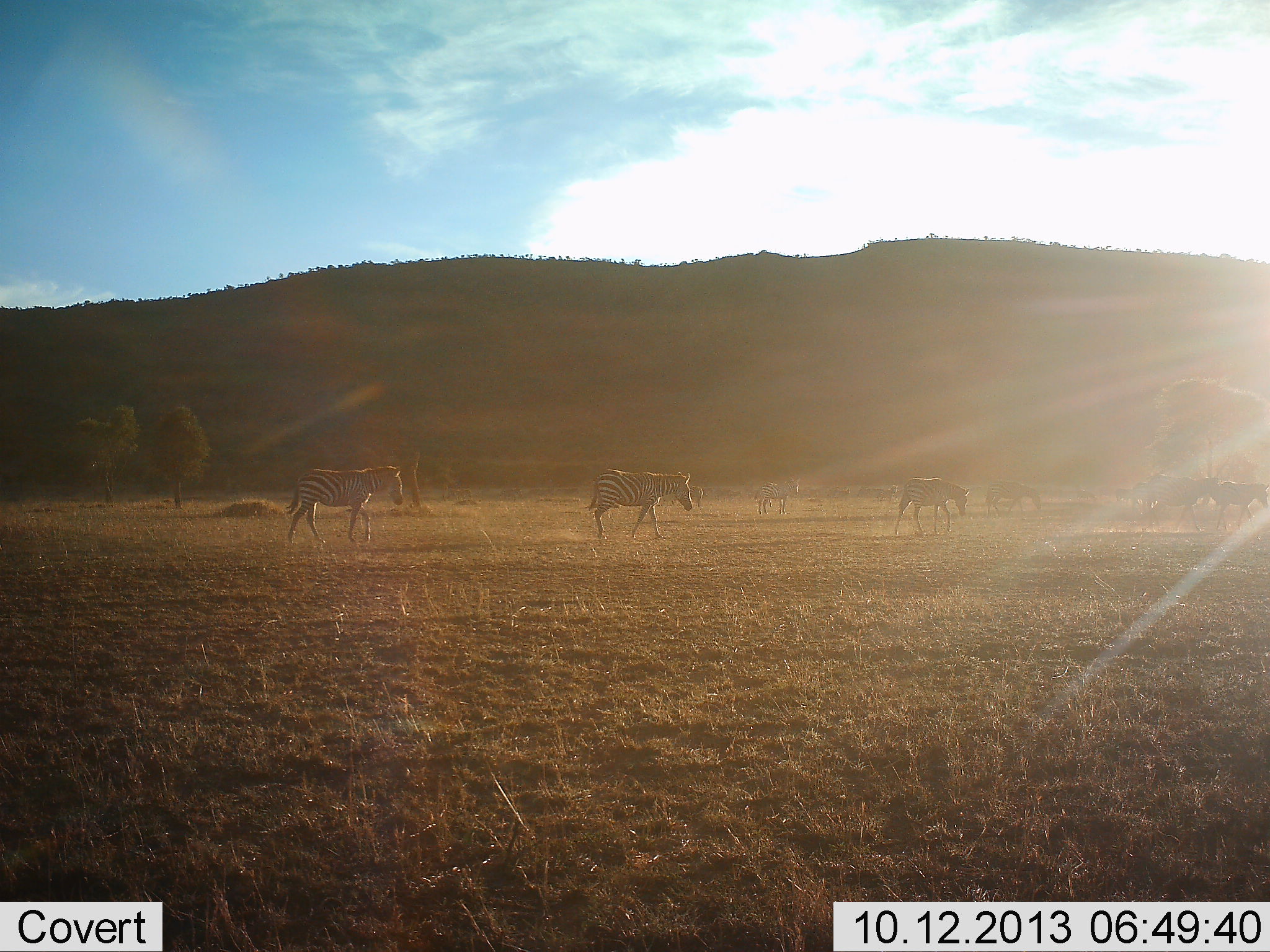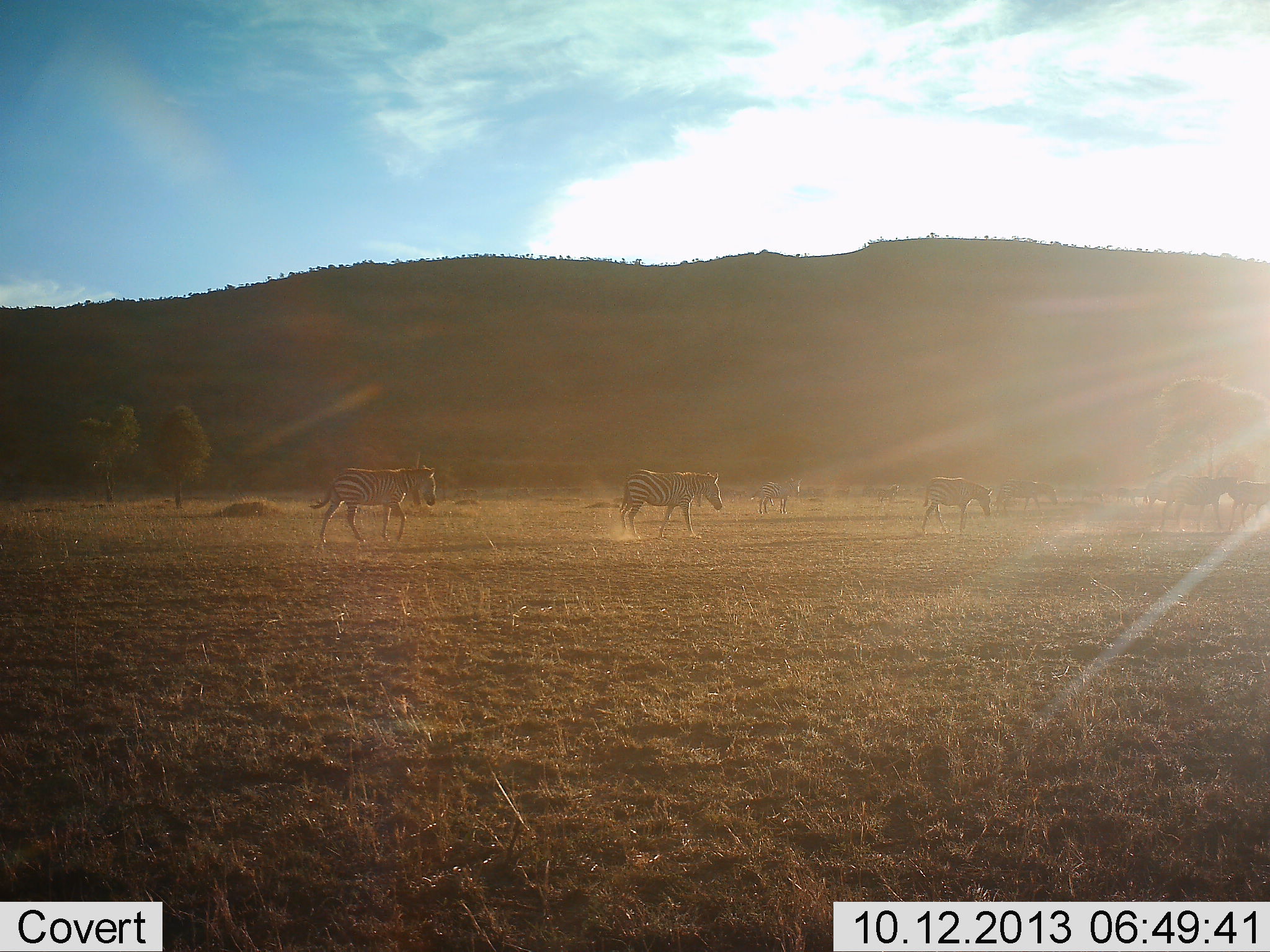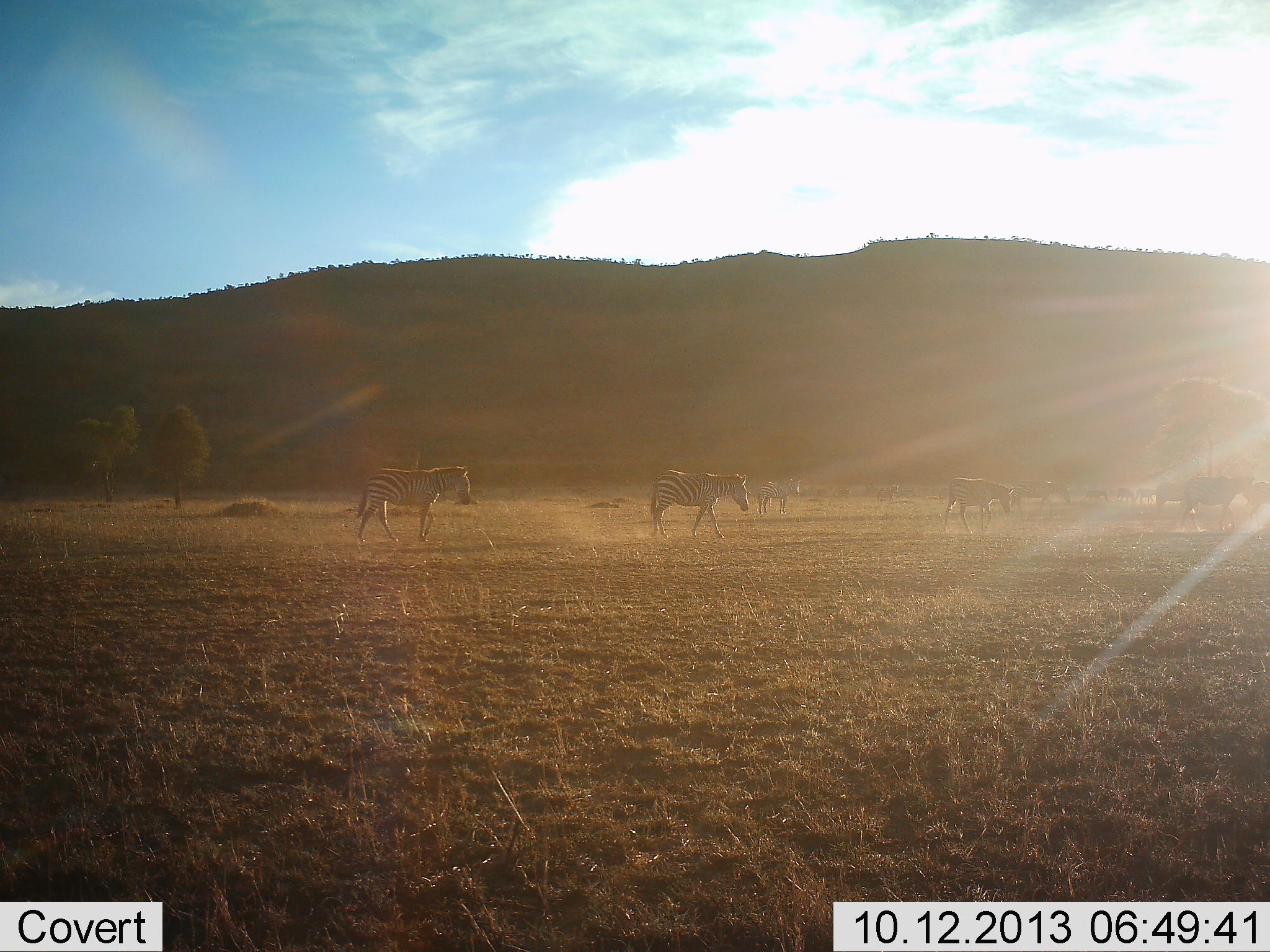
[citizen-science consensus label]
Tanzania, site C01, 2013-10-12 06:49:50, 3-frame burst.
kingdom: Animalia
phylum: Chordata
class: Mammalia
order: Perissodactyla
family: Equidae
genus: Equus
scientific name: Equus quagga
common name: plains zebra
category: zebra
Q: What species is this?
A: Zebra (plains zebra) (Equus quagga).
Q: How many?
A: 8.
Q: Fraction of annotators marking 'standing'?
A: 29%.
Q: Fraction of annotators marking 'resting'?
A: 0%.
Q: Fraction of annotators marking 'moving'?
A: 100%.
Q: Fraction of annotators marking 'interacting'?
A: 0%.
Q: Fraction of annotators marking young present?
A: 6%.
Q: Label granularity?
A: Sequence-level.